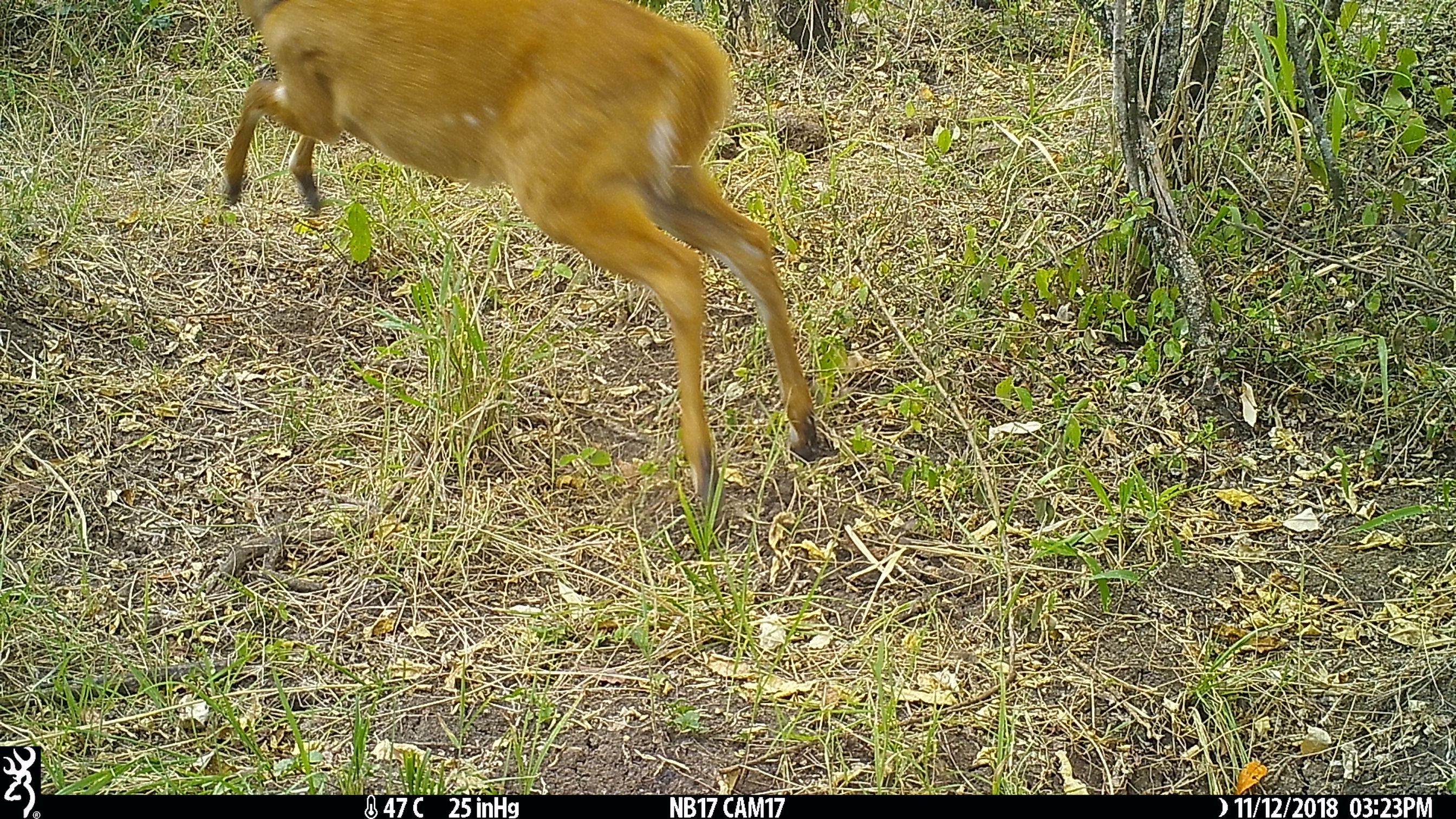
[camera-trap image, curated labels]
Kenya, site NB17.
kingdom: Animalia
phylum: Chordata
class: Mammalia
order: Artiodactyla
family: Bovidae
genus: Tragelaphus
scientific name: Tragelaphus scriptus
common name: bushbuck